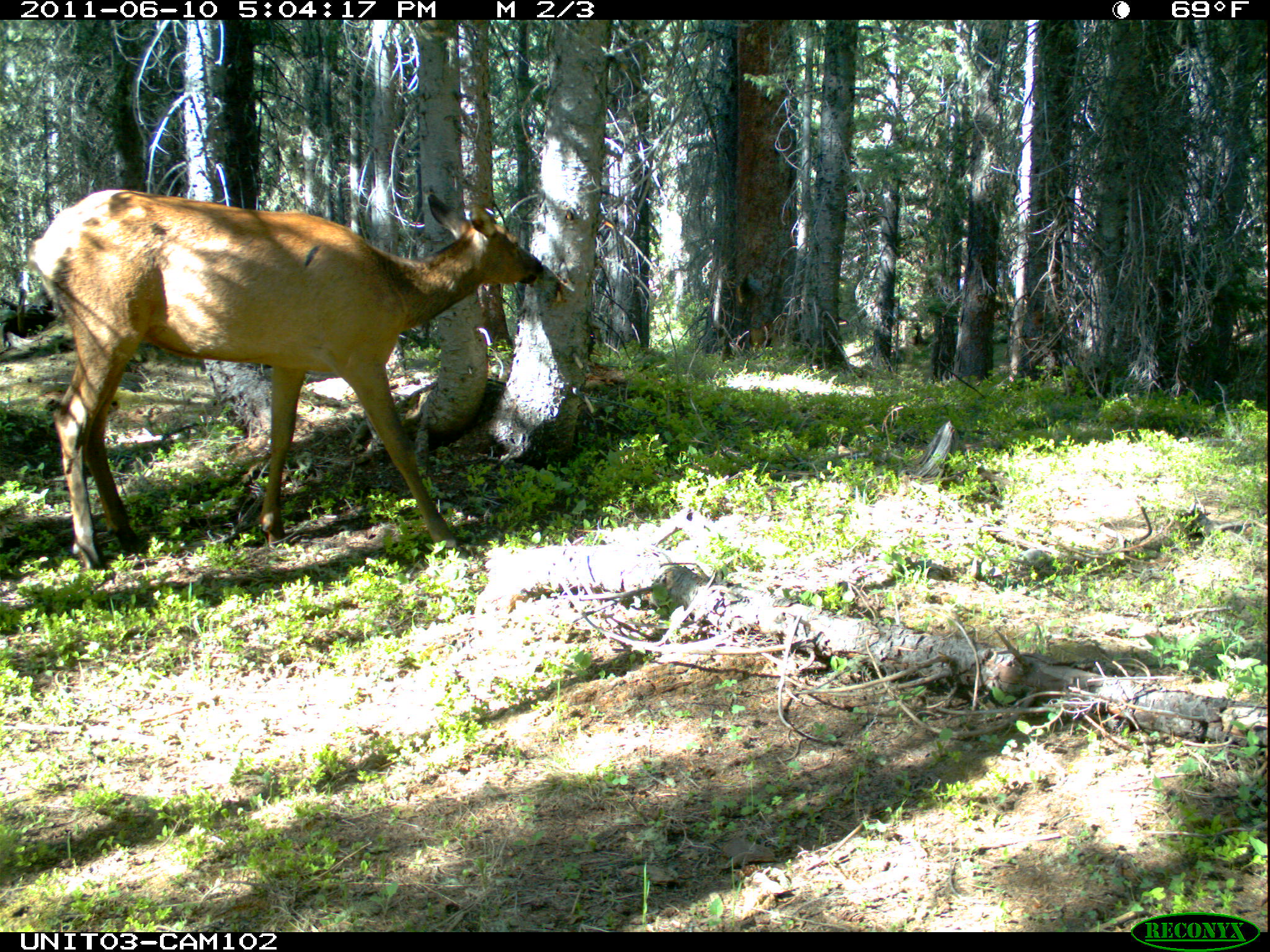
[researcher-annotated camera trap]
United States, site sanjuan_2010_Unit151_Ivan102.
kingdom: Animalia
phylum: Chordata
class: Mammalia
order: Artiodactyla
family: Cervidae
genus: Cervus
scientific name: Cervus elaphus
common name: red deer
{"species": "Cervus elaphus (red deer)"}